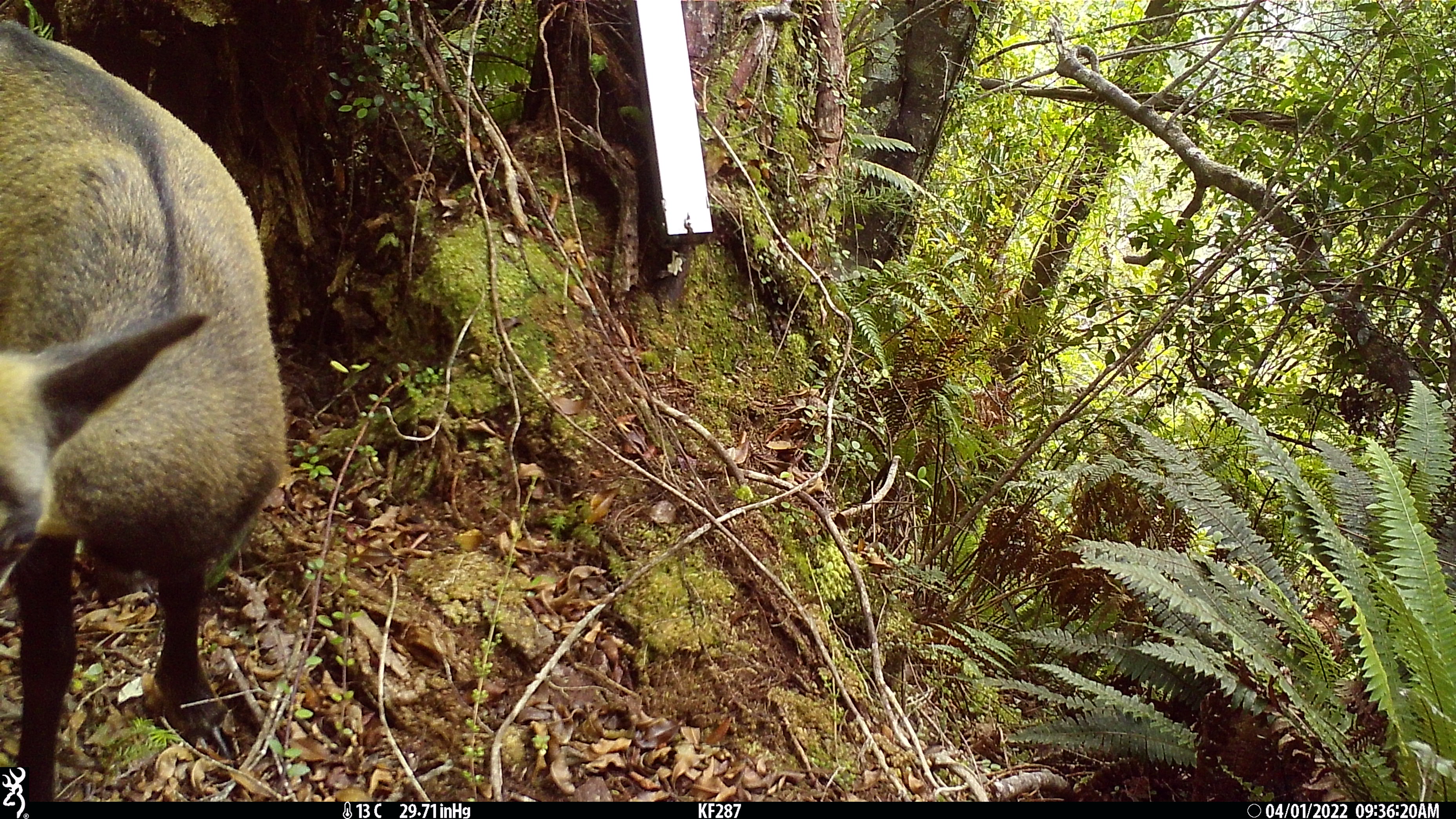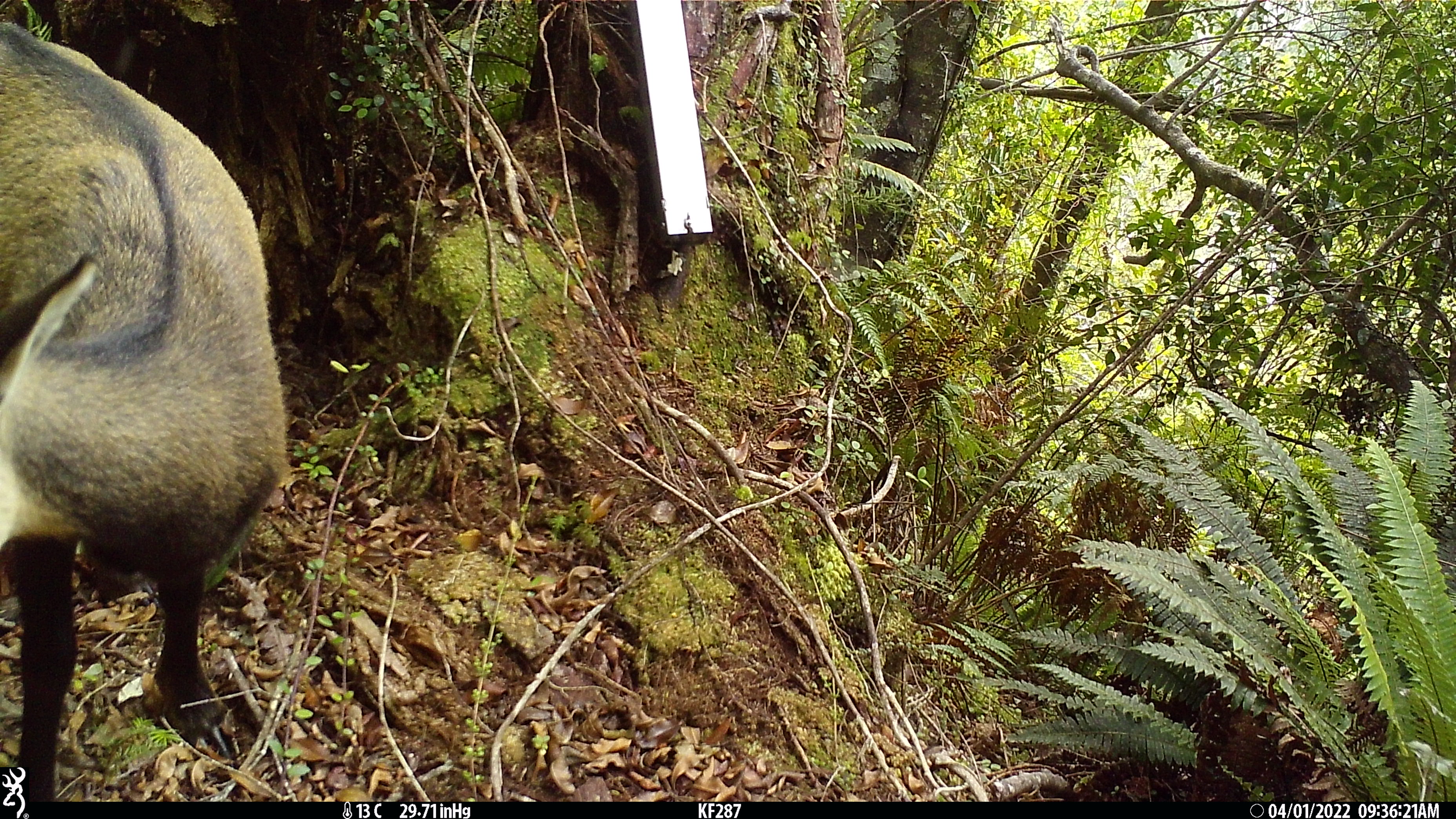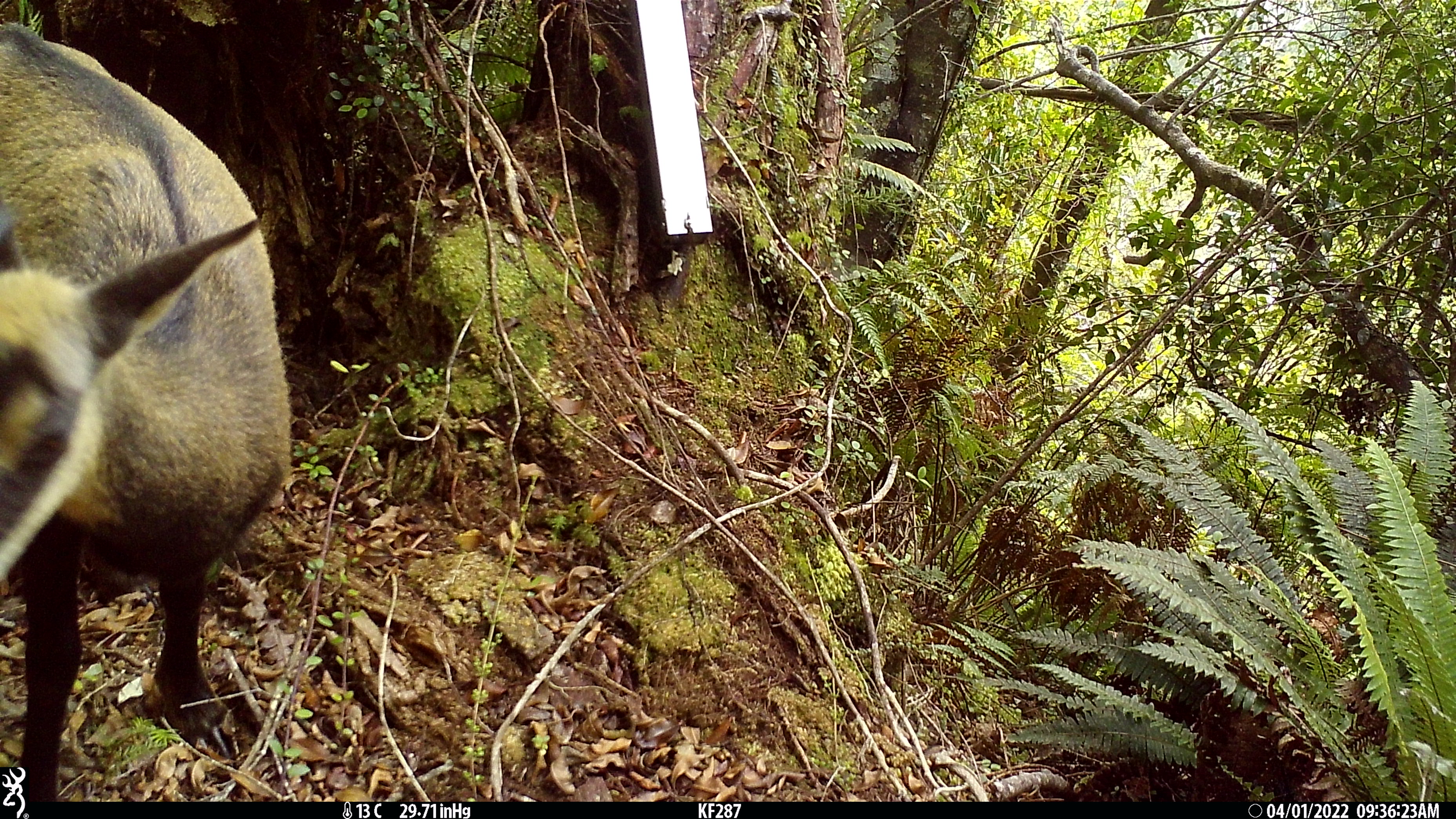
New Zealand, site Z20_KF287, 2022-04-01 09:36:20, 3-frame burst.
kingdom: Animalia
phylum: Chordata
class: Mammalia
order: Artiodactyla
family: Bovidae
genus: Rupicapra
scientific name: Rupicapra rupicapra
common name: alpine chamois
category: chamois